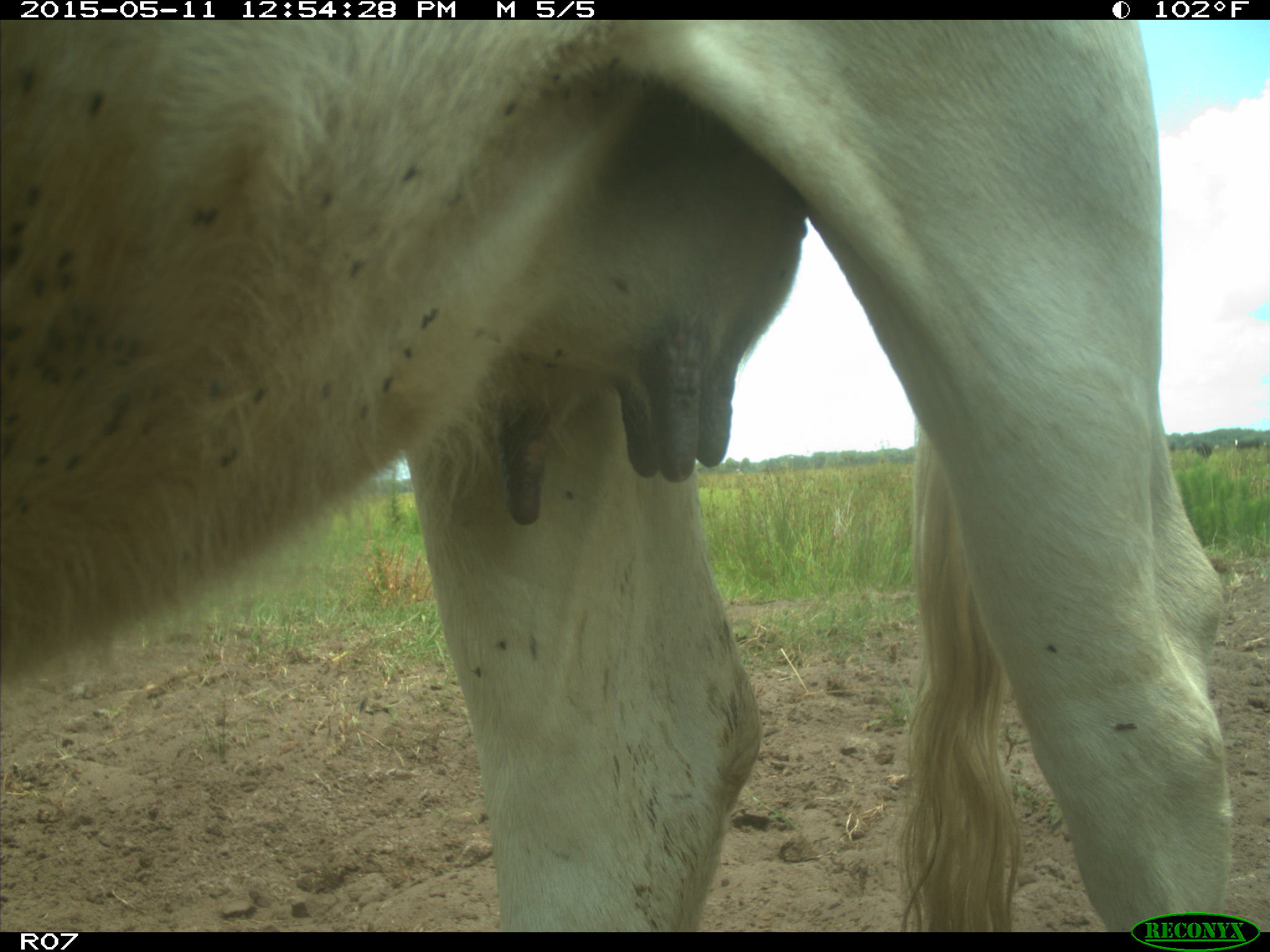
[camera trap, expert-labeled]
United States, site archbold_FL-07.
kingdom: Animalia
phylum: Chordata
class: Mammalia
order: Artiodactyla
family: Bovidae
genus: Bos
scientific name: Bos taurus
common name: domestic cow